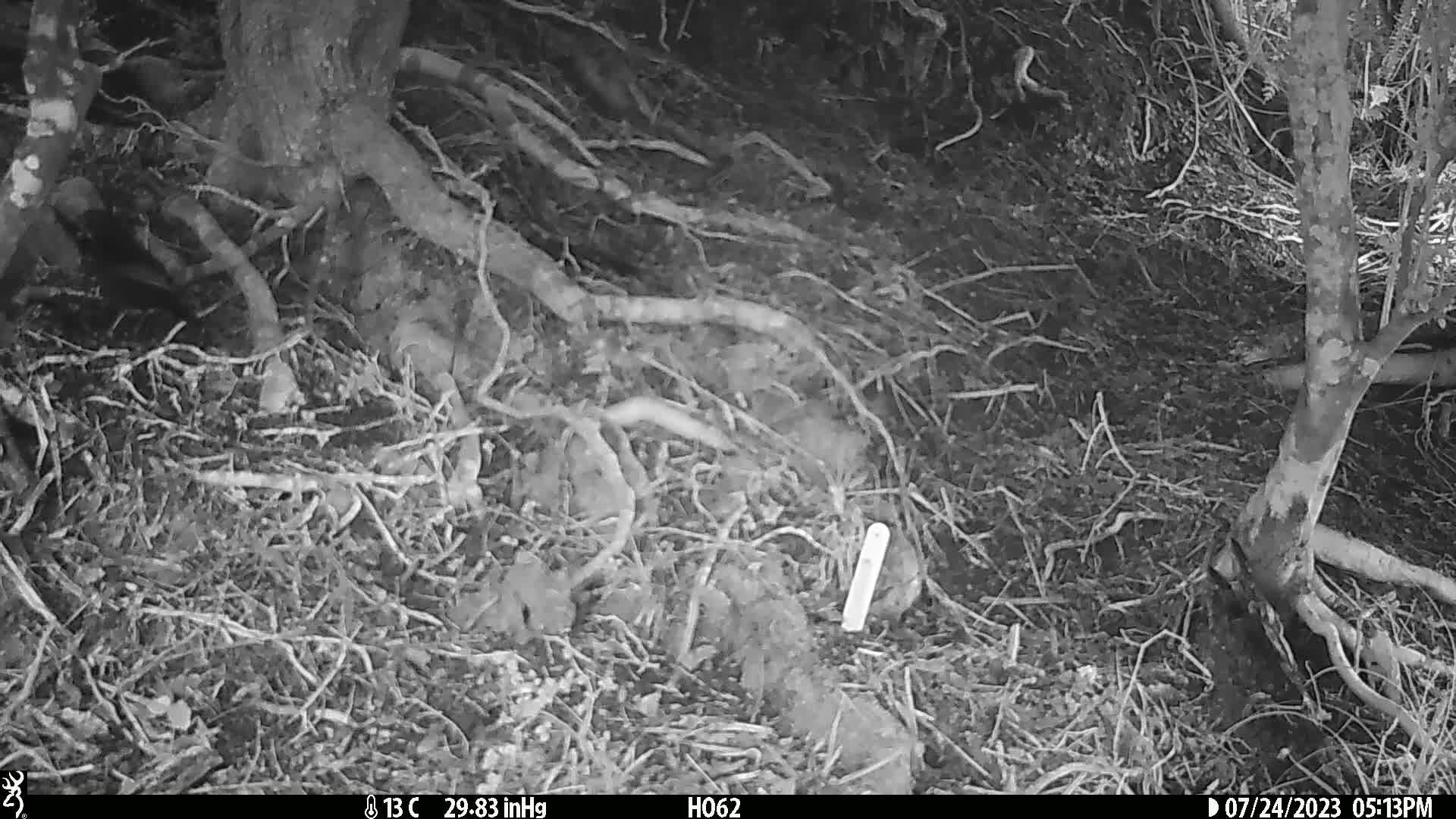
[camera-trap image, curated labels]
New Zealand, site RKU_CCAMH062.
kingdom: Animalia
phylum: Chordata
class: Aves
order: Passeriformes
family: Turdidae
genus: Turdus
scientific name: Turdus merula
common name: eurasian blackbird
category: blackbird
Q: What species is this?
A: Blackbird (eurasian blackbird) (Turdus merula).